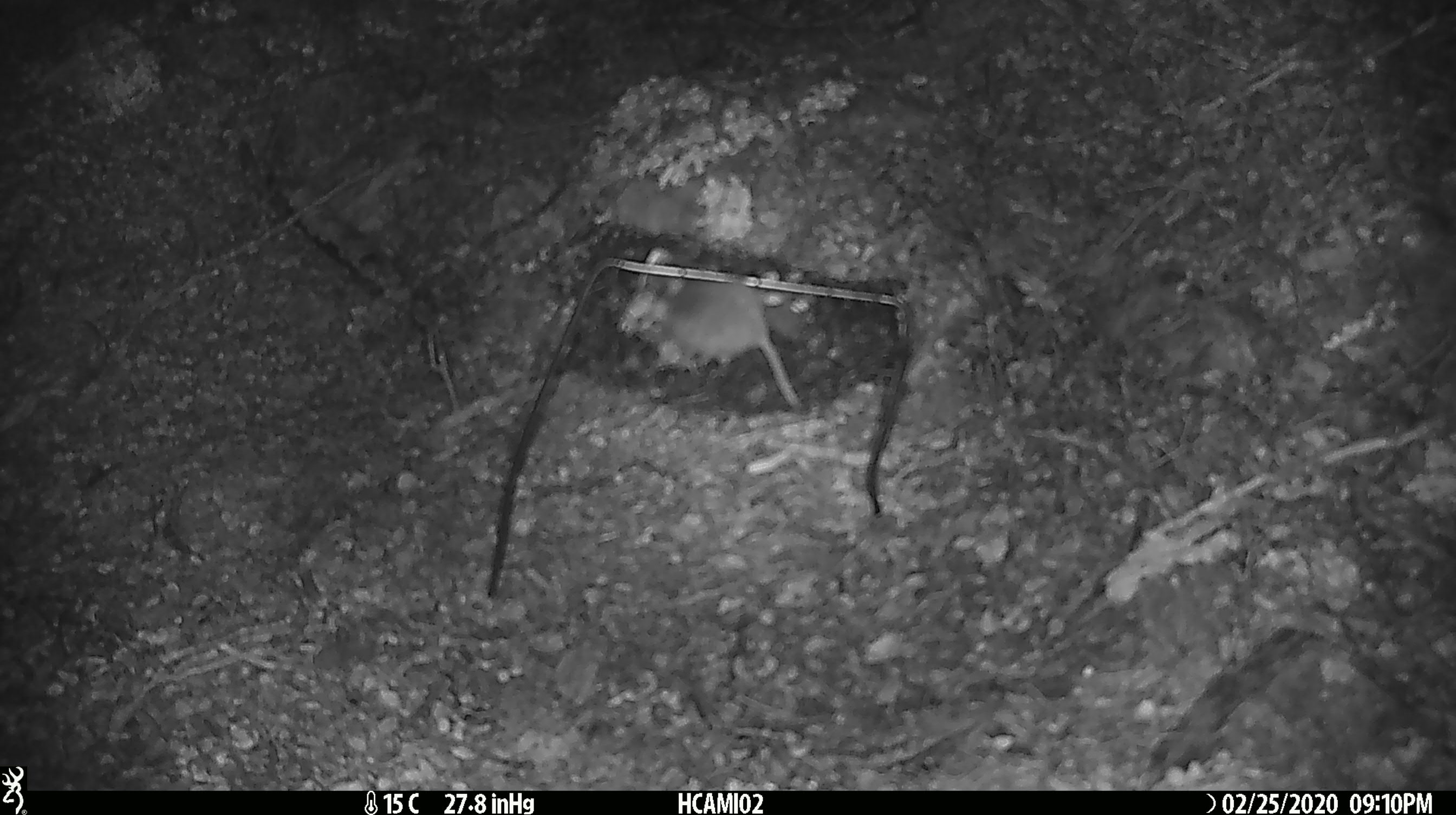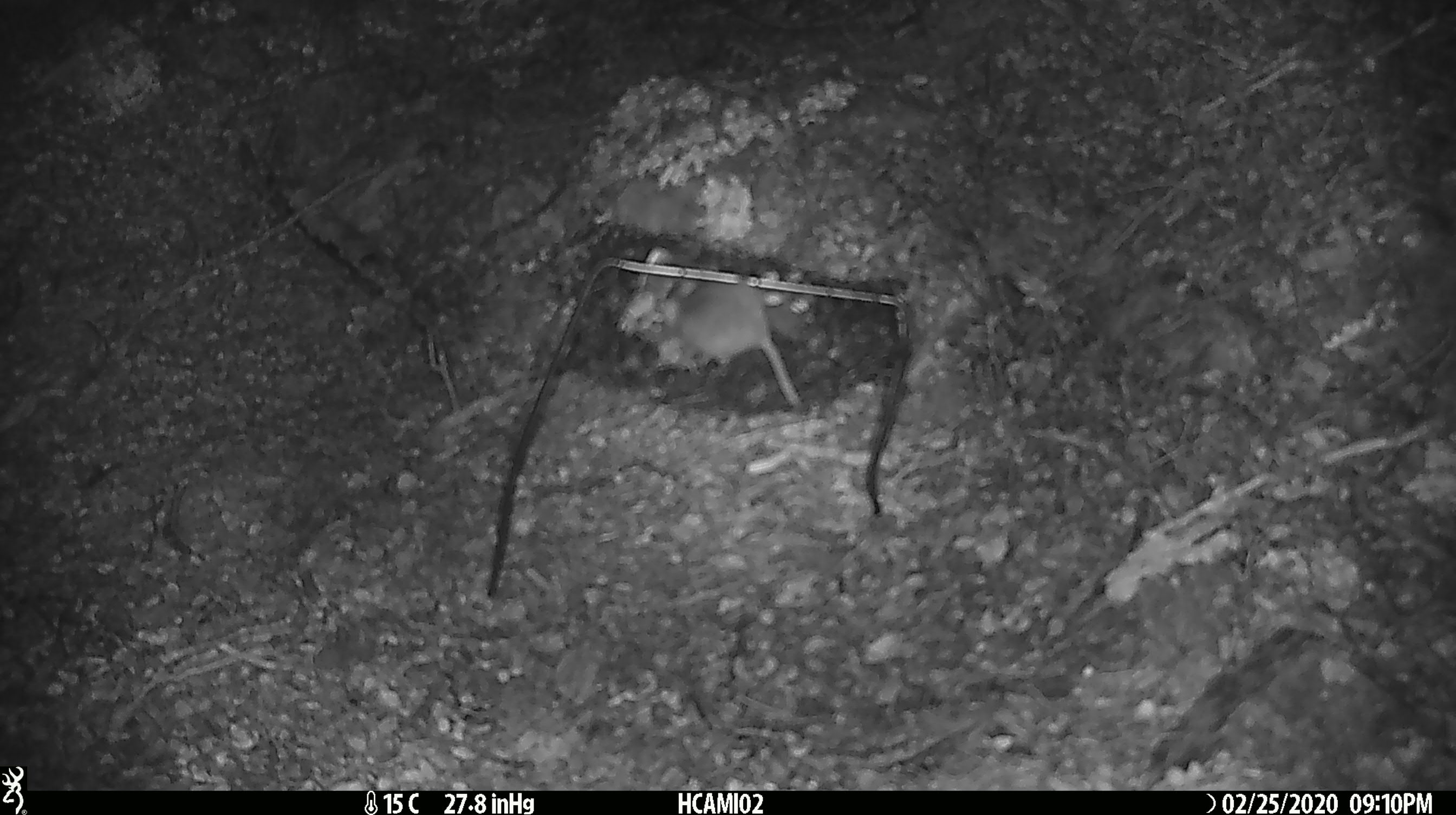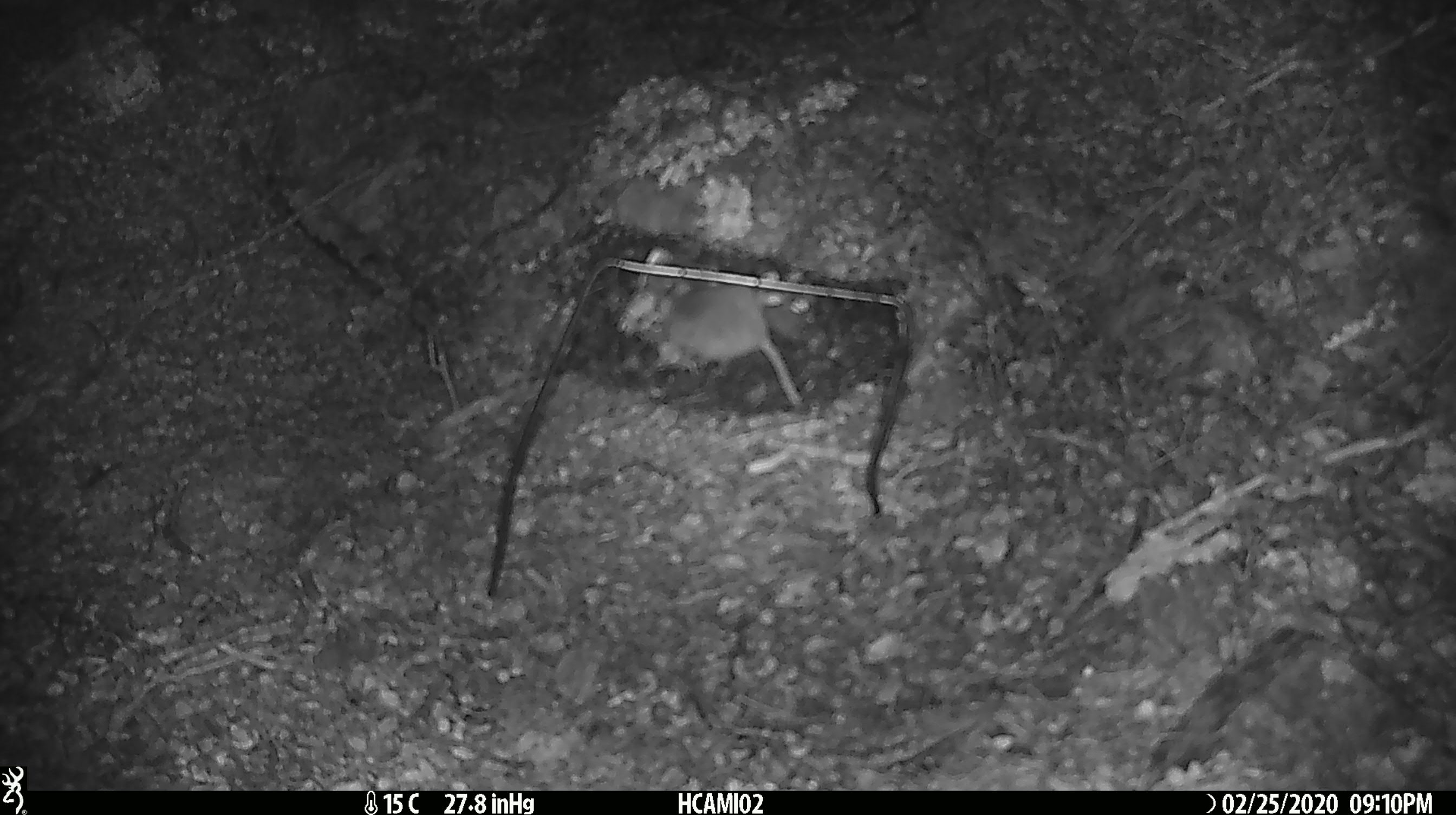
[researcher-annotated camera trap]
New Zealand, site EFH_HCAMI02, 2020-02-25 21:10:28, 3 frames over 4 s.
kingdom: Animalia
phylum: Chordata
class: Mammalia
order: Rodentia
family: Muridae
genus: Mus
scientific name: Mus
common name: mouse